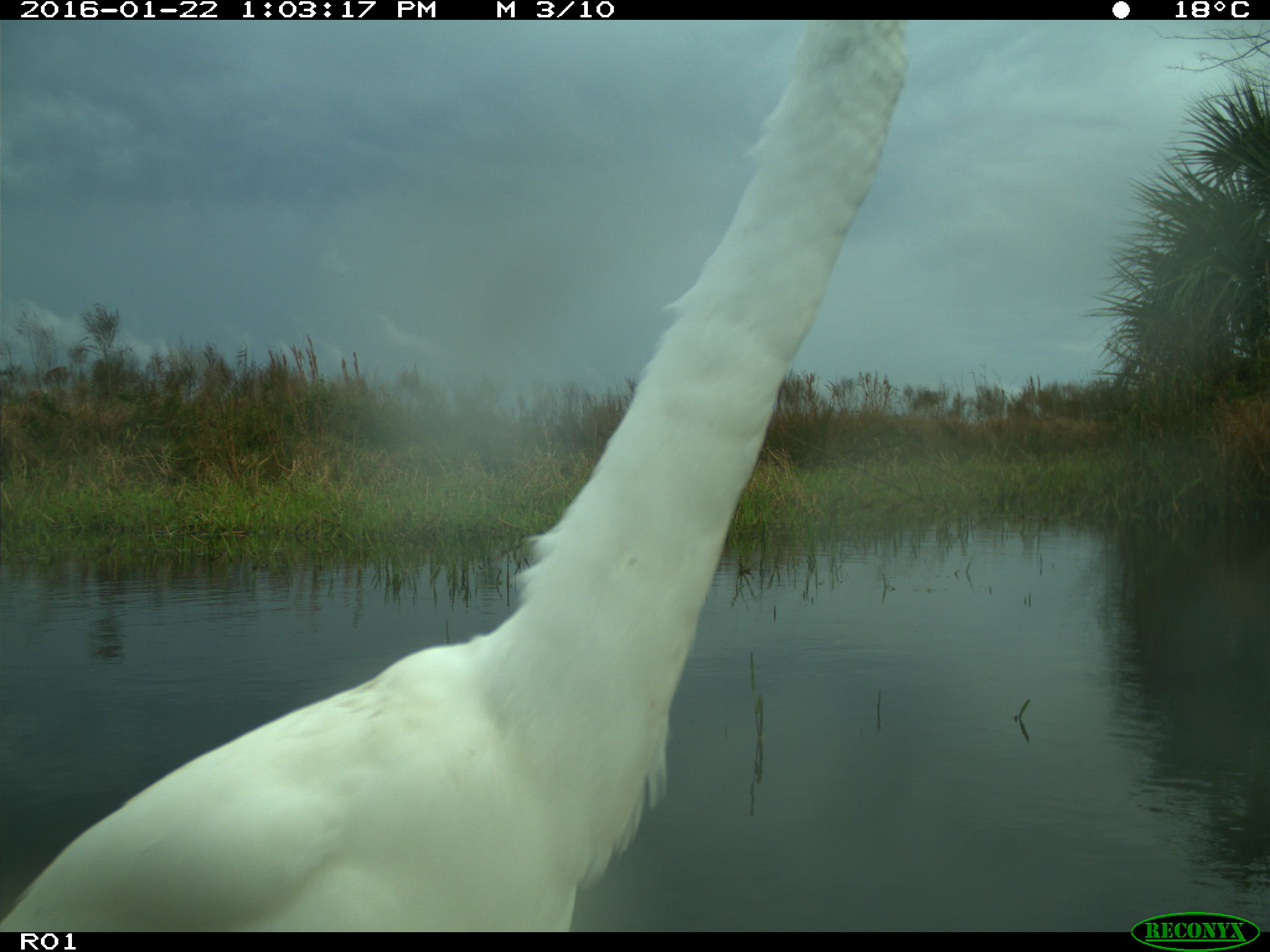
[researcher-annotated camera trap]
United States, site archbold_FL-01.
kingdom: Animalia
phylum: Chordata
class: Aves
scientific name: Aves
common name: birds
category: unidentified bird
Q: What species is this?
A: Unidentified bird (birds) (Aves).